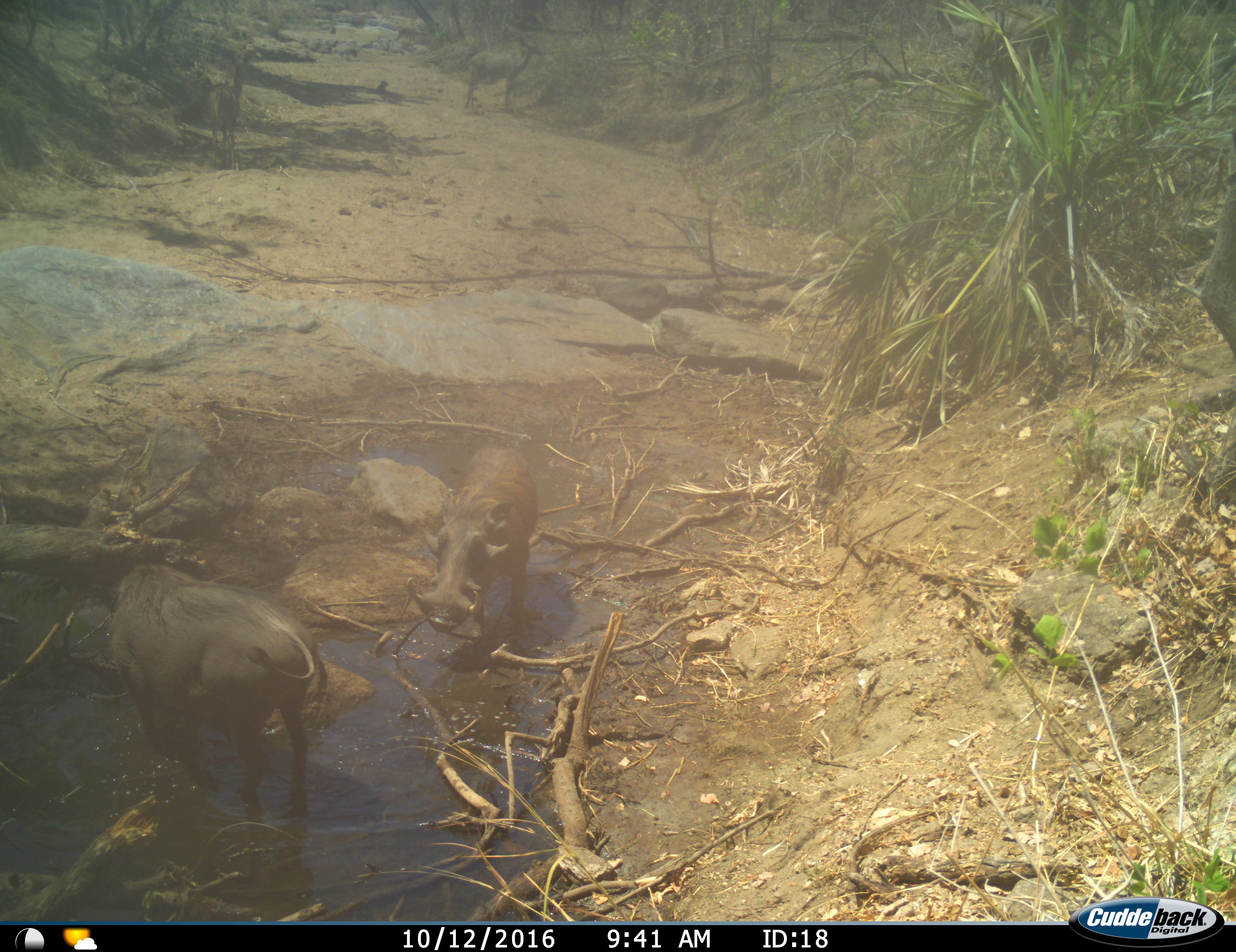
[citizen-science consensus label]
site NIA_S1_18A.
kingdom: Animalia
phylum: Chordata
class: Mammalia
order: Artiodactyla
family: Suidae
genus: Phacochoerus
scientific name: Phacochoerus africanus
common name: warthog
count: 2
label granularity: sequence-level